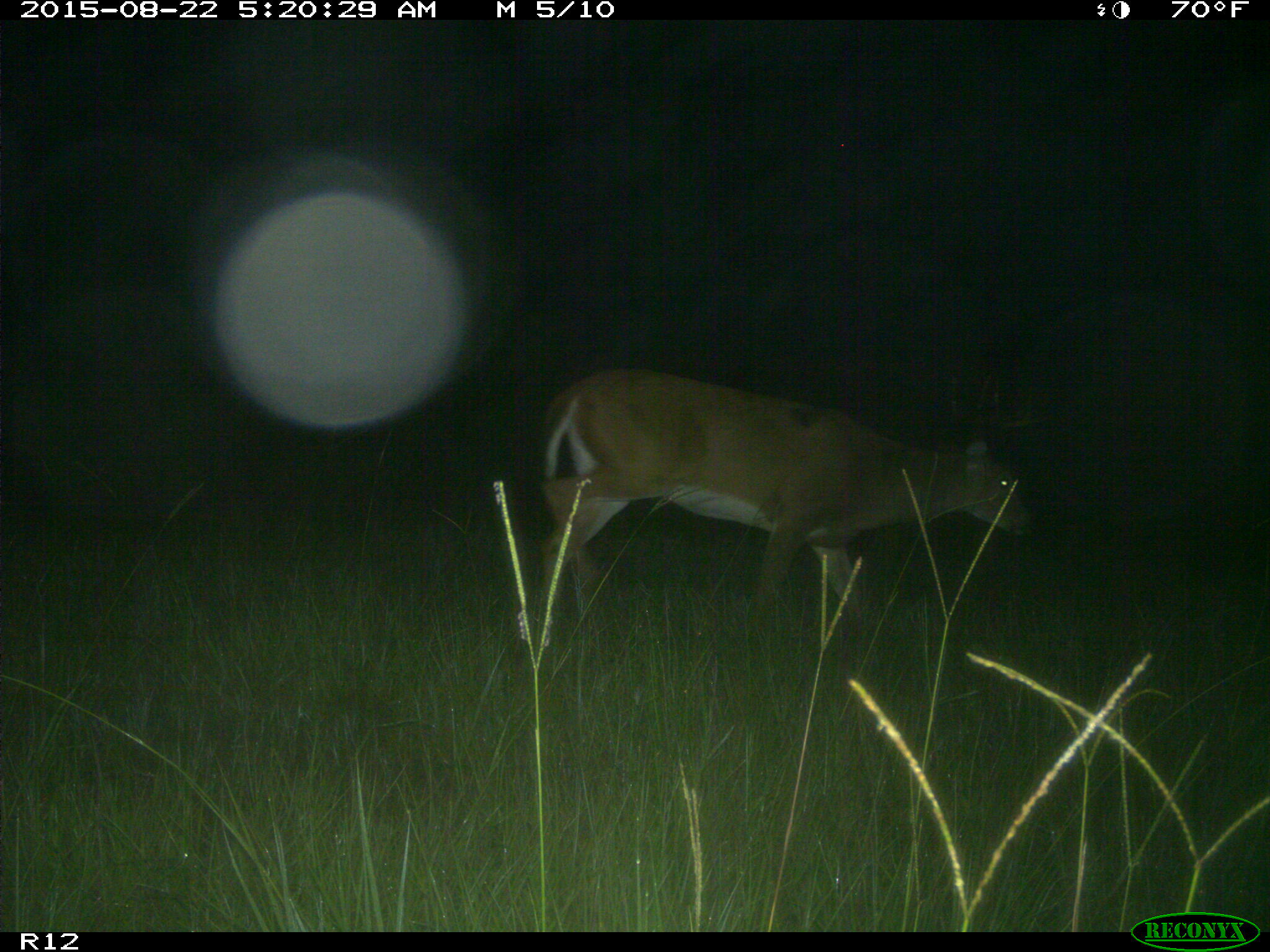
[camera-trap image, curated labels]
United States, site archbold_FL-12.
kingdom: Animalia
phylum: Chordata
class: Mammalia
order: Artiodactyla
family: Cervidae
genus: Odocoileus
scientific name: Odocoileus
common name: deer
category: unidentified deer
Unidentified deer (deer) (Odocoileus).